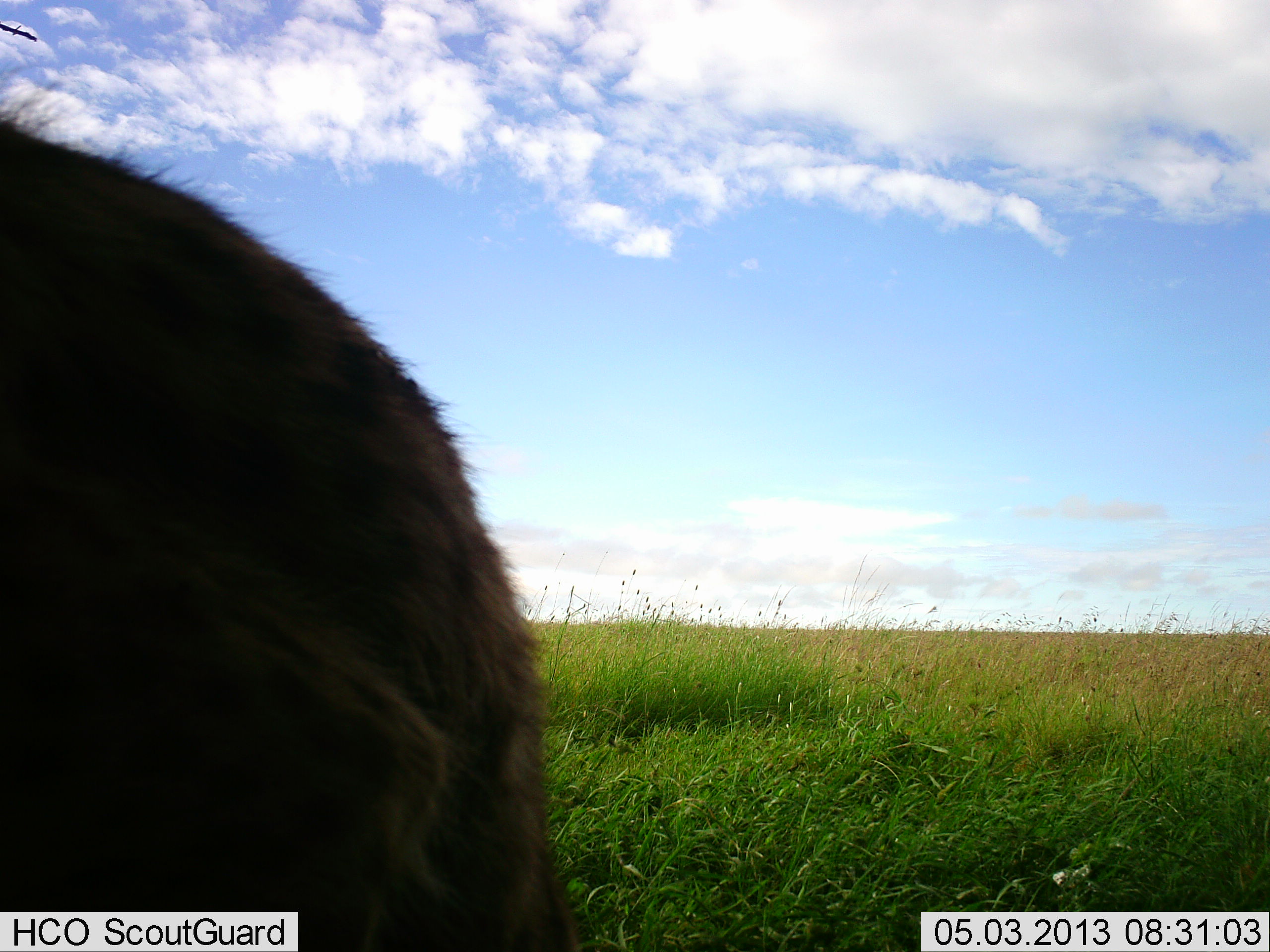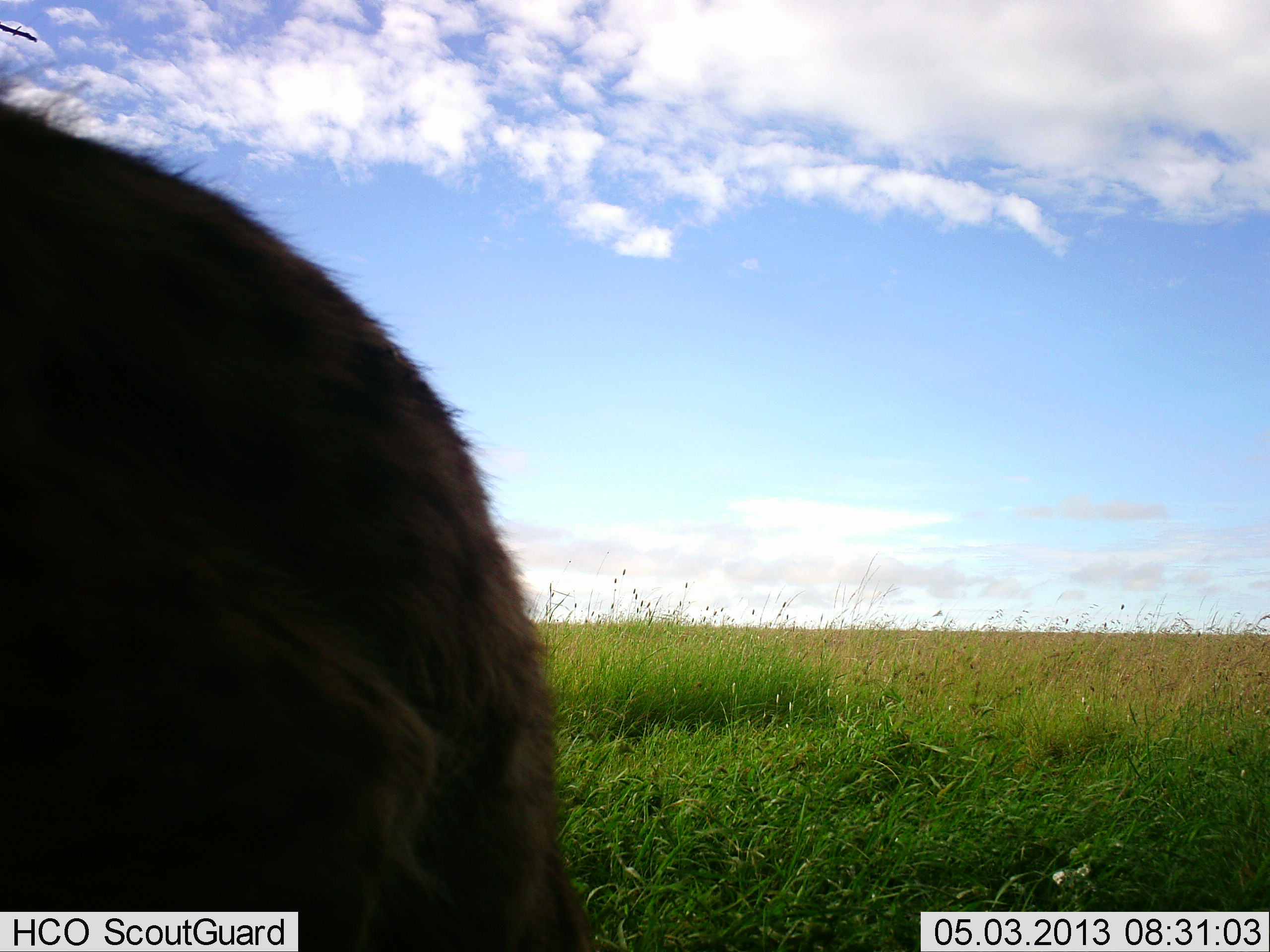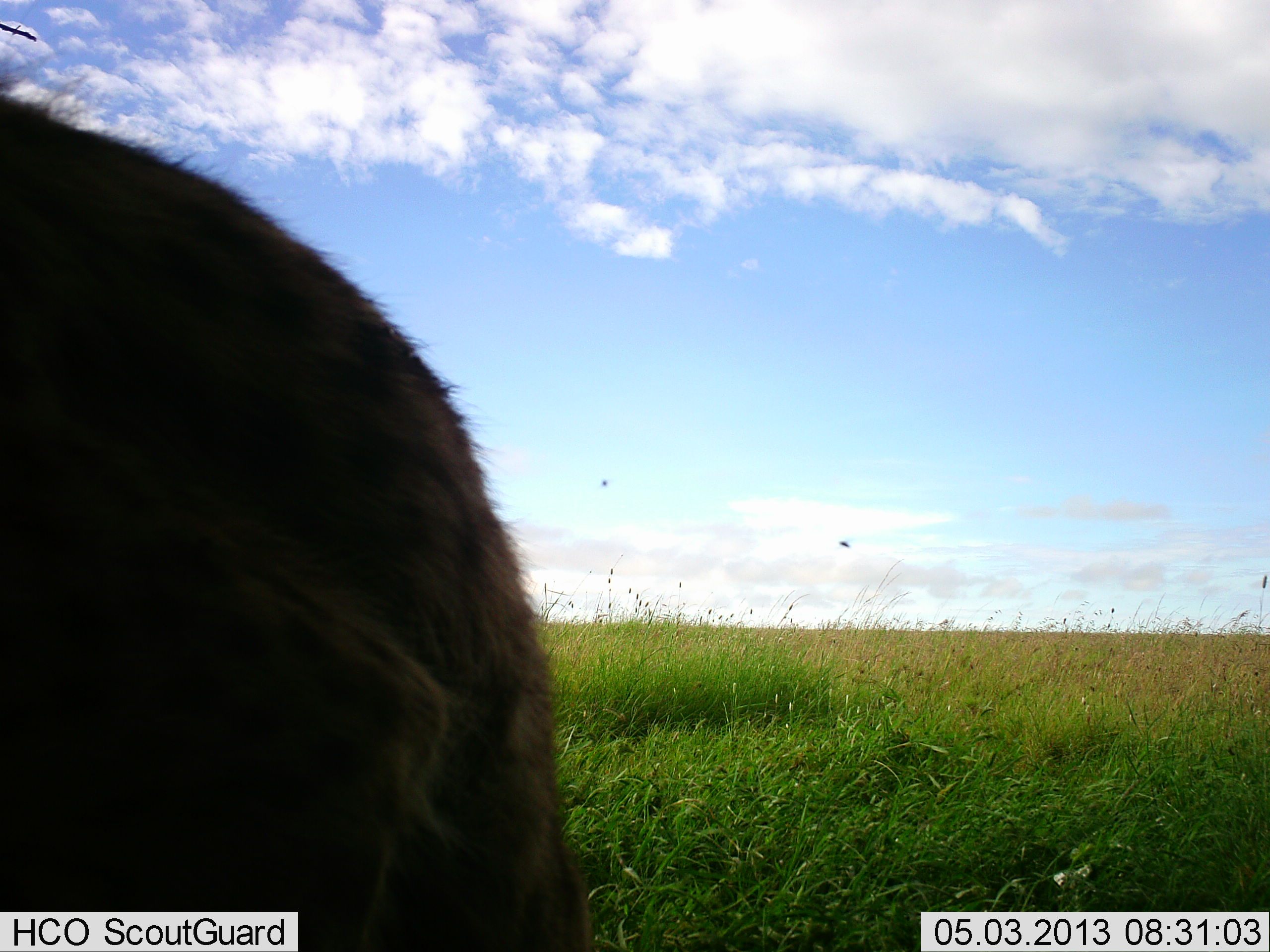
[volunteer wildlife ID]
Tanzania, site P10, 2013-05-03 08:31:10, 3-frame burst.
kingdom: Animalia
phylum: Chordata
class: Mammalia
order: Carnivora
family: Hyaenidae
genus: Crocuta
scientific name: Crocuta crocuta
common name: spotted hyena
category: hyenaspotted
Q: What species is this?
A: Hyenaspotted (spotted hyena) (Crocuta crocuta).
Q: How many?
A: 1.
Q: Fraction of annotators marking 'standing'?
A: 78%.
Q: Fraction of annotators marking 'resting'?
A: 22%.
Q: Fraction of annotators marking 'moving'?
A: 0%.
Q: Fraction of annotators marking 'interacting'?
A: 0%.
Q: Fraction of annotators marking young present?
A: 0%.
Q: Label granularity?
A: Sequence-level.